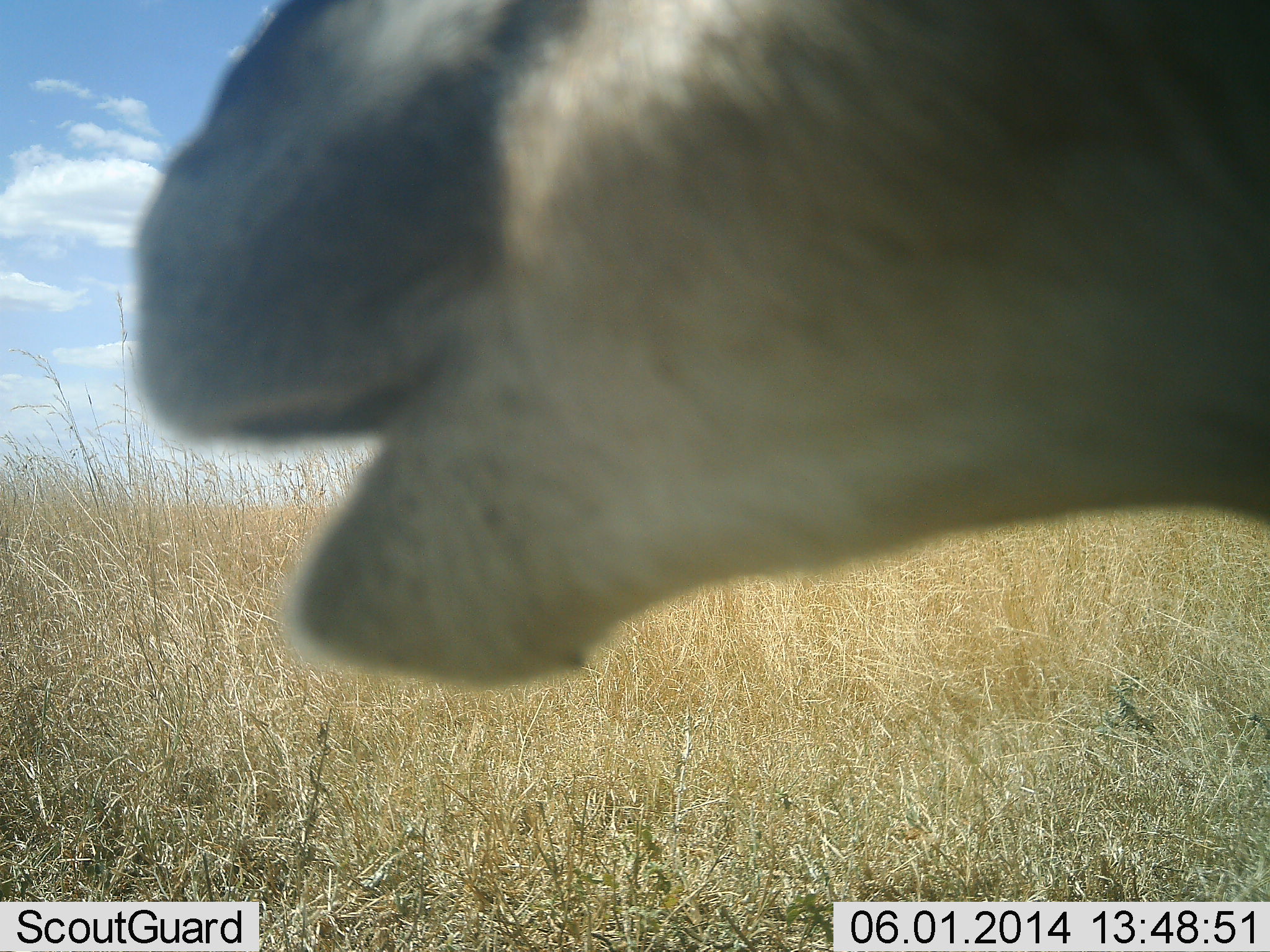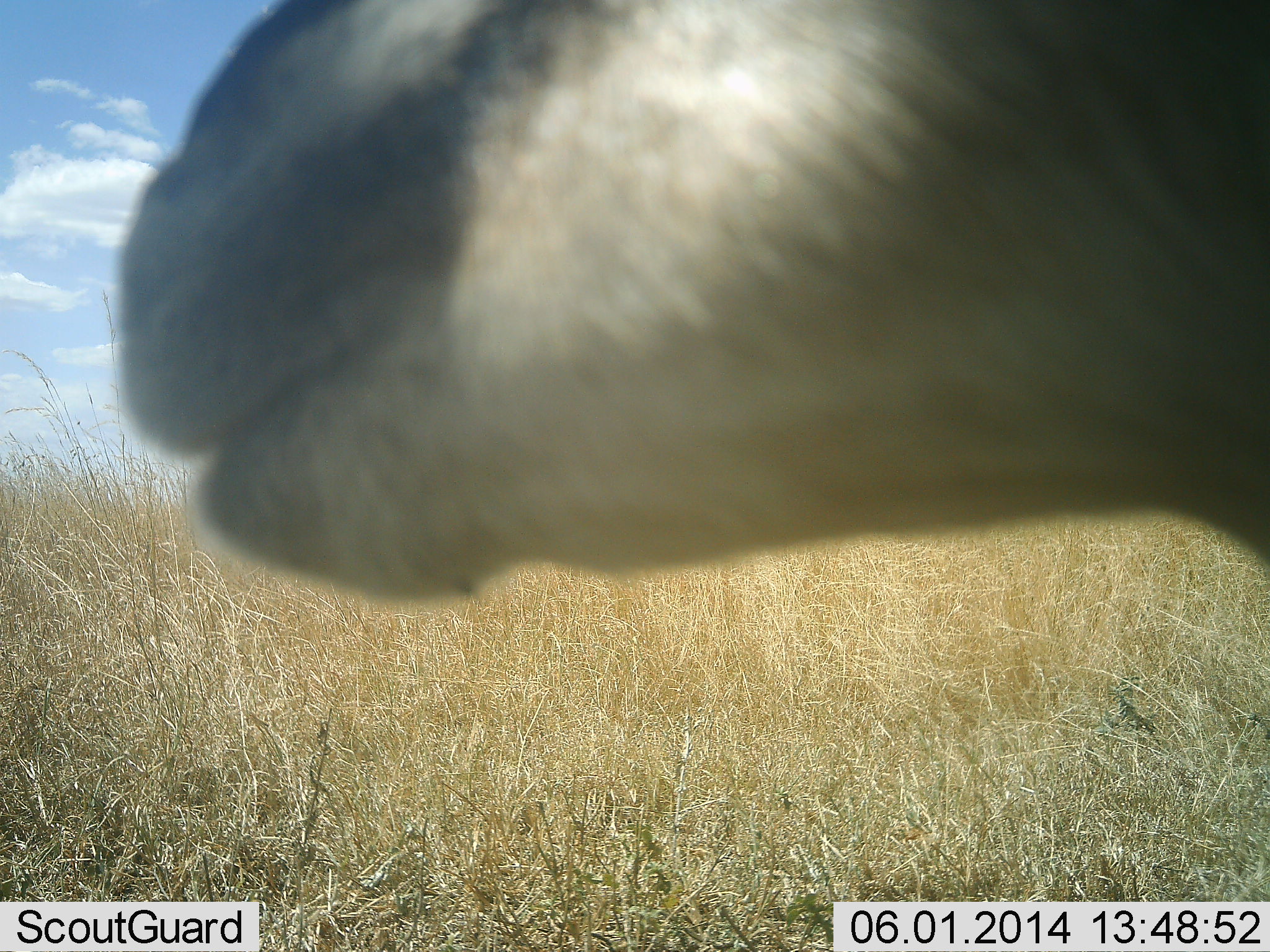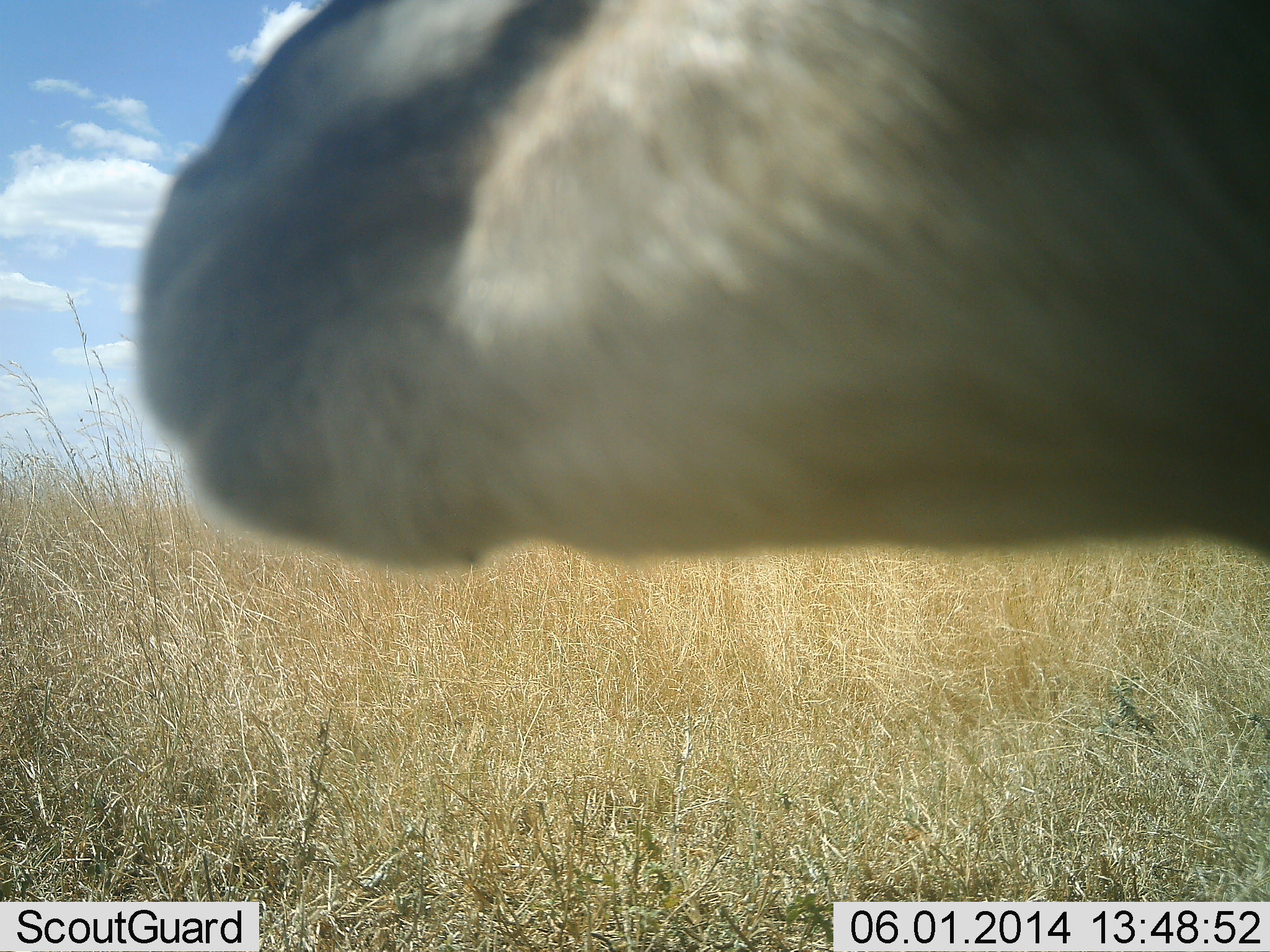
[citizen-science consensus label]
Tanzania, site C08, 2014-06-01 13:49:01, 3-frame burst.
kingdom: Animalia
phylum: Chordata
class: Mammalia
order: Artiodactyla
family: Bovidae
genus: Eudorcas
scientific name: Eudorcas thomsonii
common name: thomson's gazelle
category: gazellethomsons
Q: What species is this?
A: Gazellethomsons (thomson's gazelle) (Eudorcas thomsonii).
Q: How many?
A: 1.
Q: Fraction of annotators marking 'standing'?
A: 50%.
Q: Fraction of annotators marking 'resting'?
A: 0%.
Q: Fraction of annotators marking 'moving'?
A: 0%.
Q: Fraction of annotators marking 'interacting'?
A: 0%.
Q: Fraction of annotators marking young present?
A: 0%.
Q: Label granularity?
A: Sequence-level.